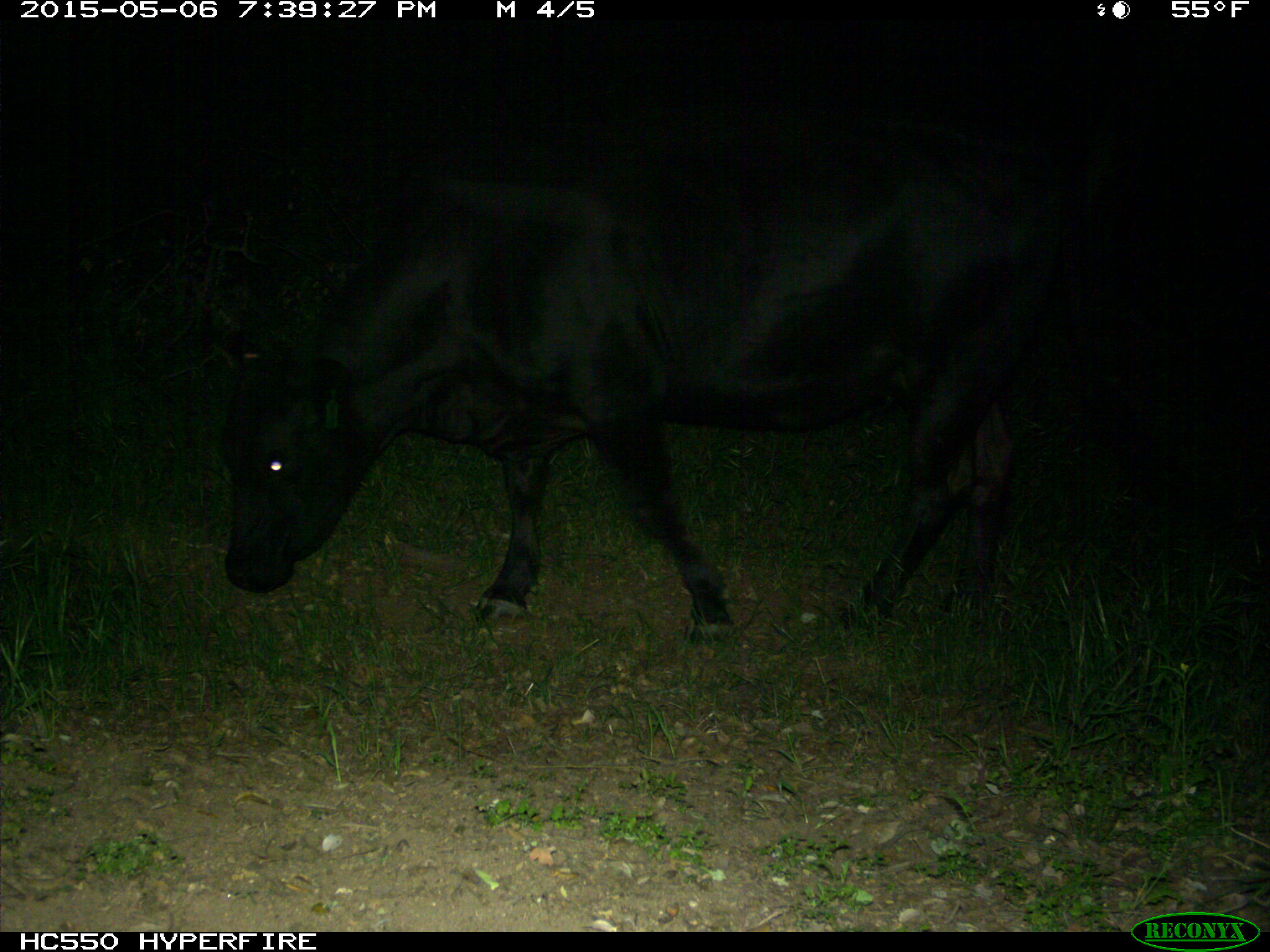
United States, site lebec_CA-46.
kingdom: Animalia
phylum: Chordata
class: Mammalia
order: Artiodactyla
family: Bovidae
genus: Bos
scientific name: Bos taurus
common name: domestic cow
Bos taurus (domestic cow).